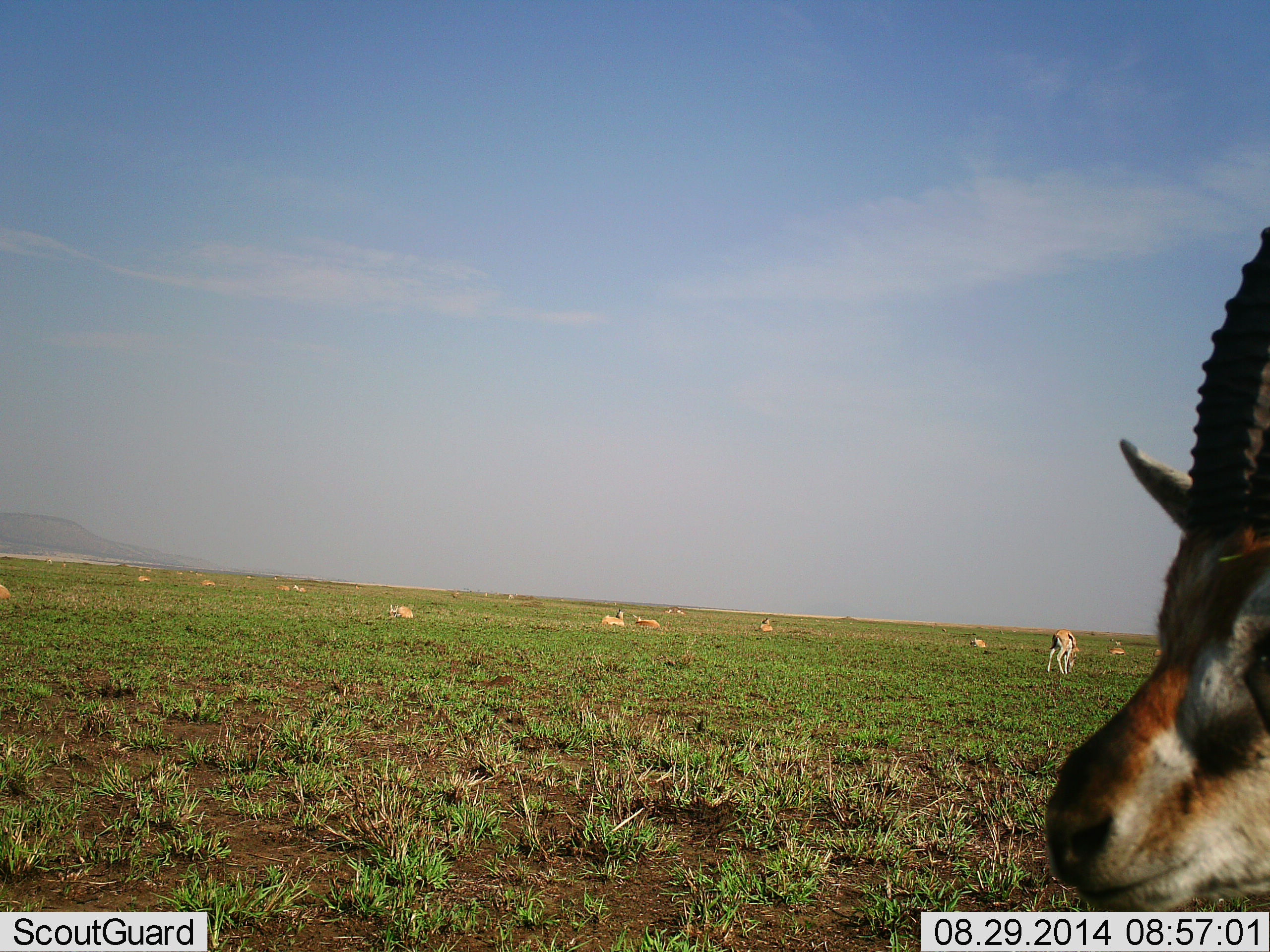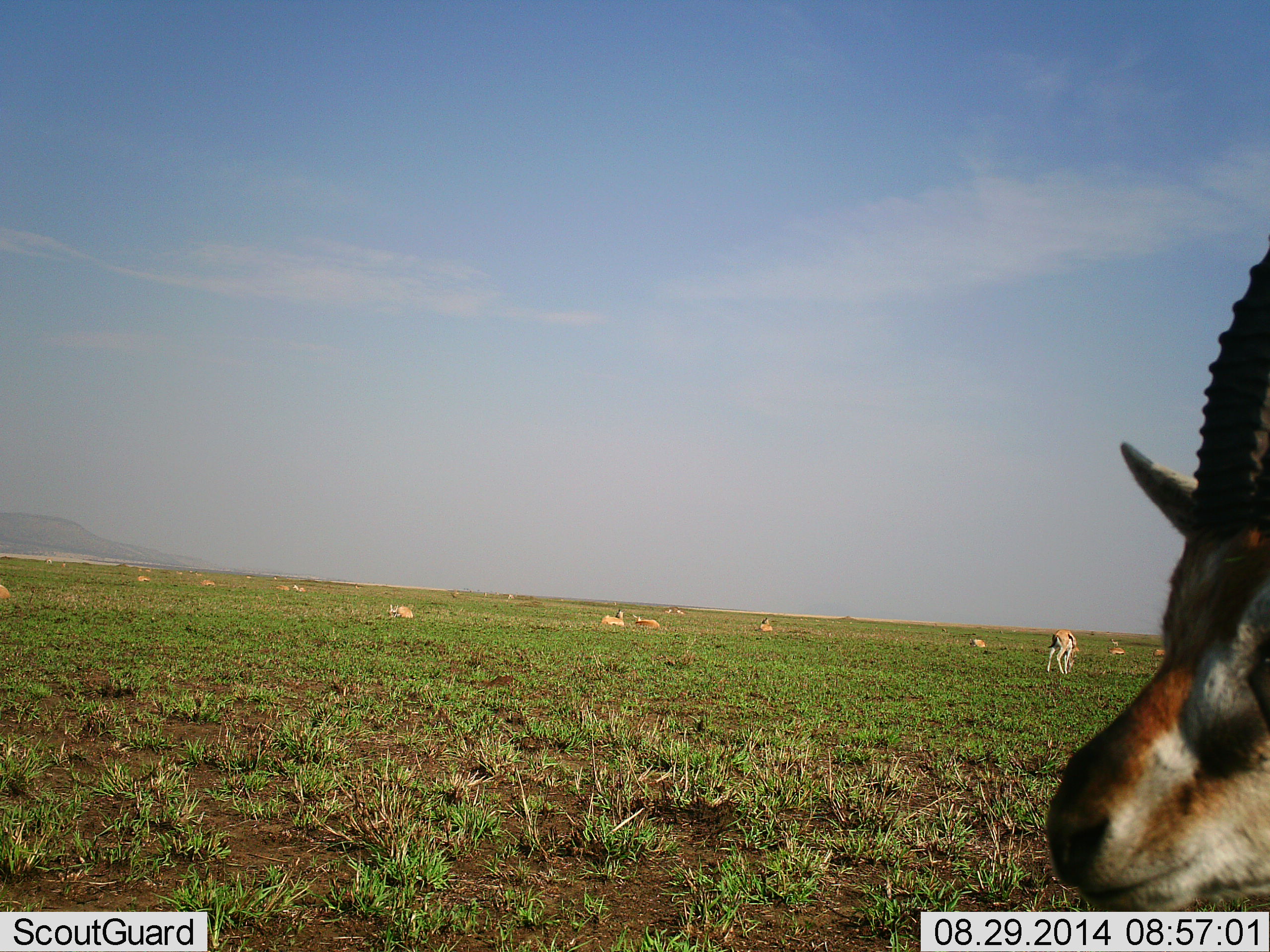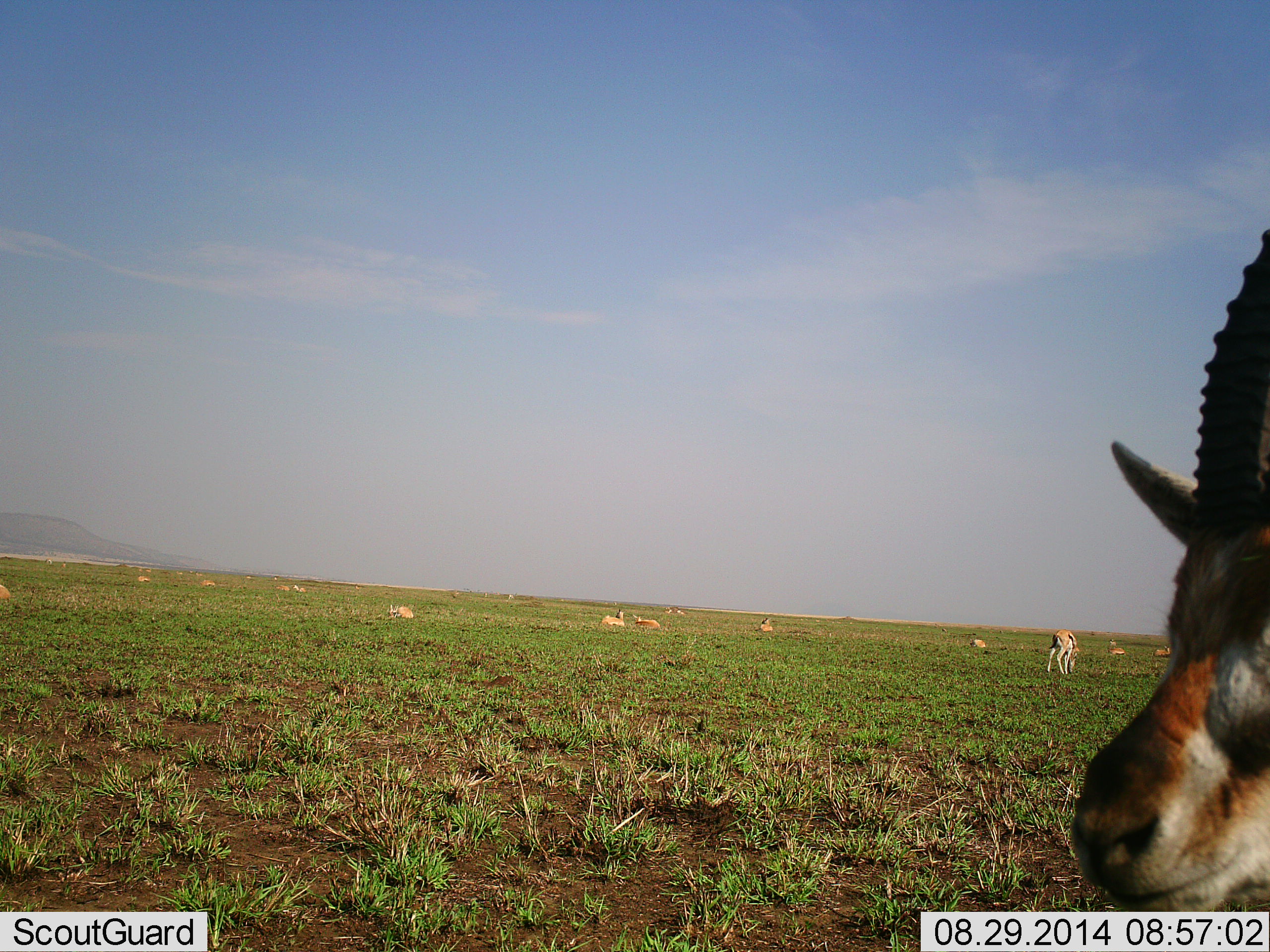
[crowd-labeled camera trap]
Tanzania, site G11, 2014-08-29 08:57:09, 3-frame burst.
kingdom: Animalia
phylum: Chordata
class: Mammalia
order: Artiodactyla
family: Bovidae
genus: Eudorcas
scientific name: Eudorcas thomsonii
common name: thomson's gazelle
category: gazellethomsons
Gazellethomsons (thomson's gazelle) (Eudorcas thomsonii), count 11-50. Behavior (volunteer vote fractions): standing 80%, resting 90%, moving 10%, interacting 0%. Young present (vote fraction): 0%. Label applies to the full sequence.